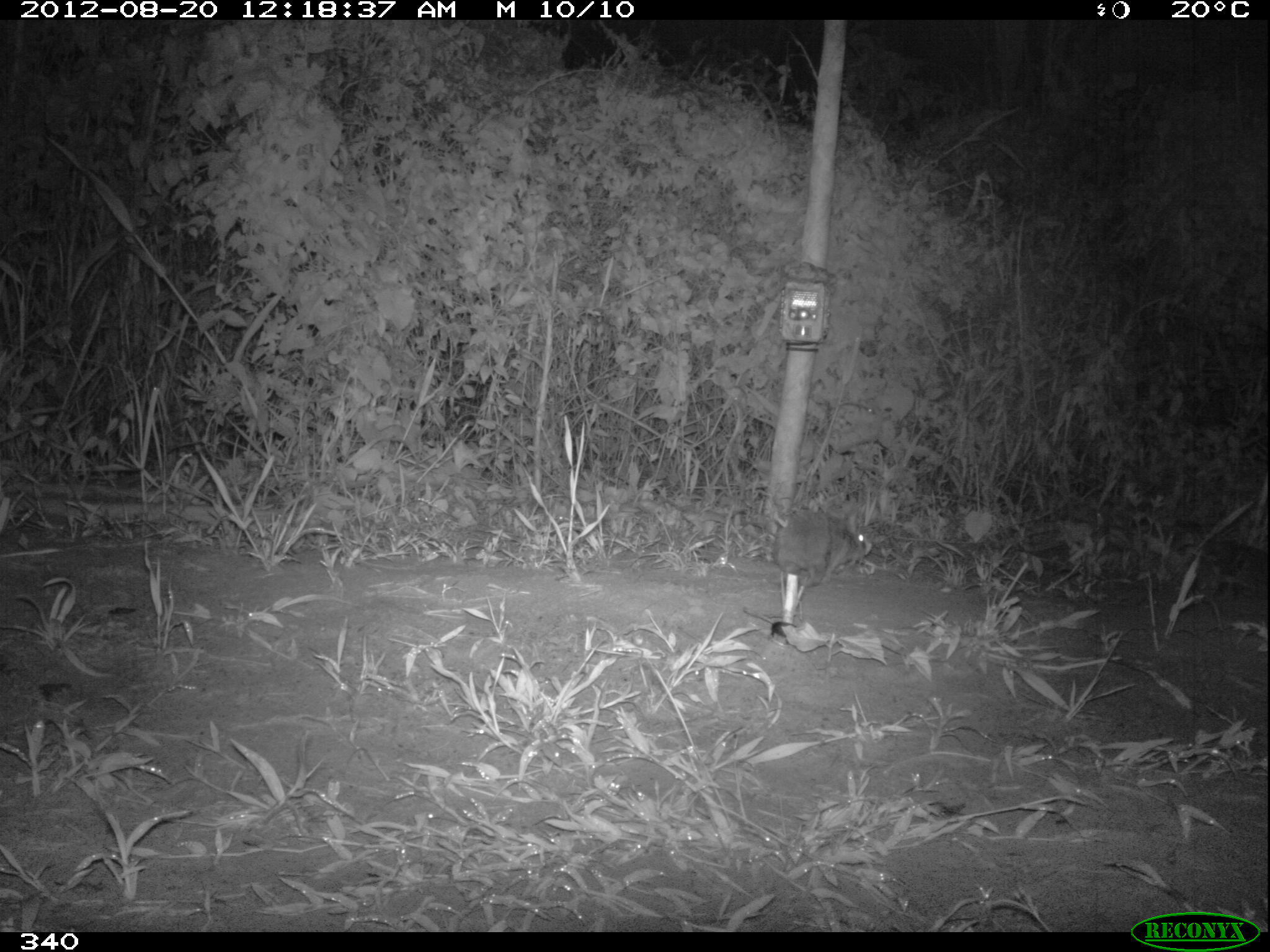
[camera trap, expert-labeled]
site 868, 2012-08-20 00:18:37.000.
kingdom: Animalia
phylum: Chordata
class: Mammalia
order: Lagomorpha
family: Leporidae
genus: Sylvilagus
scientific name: Sylvilagus brasiliensis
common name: tapeti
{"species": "Sylvilagus brasiliensis (tapeti)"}